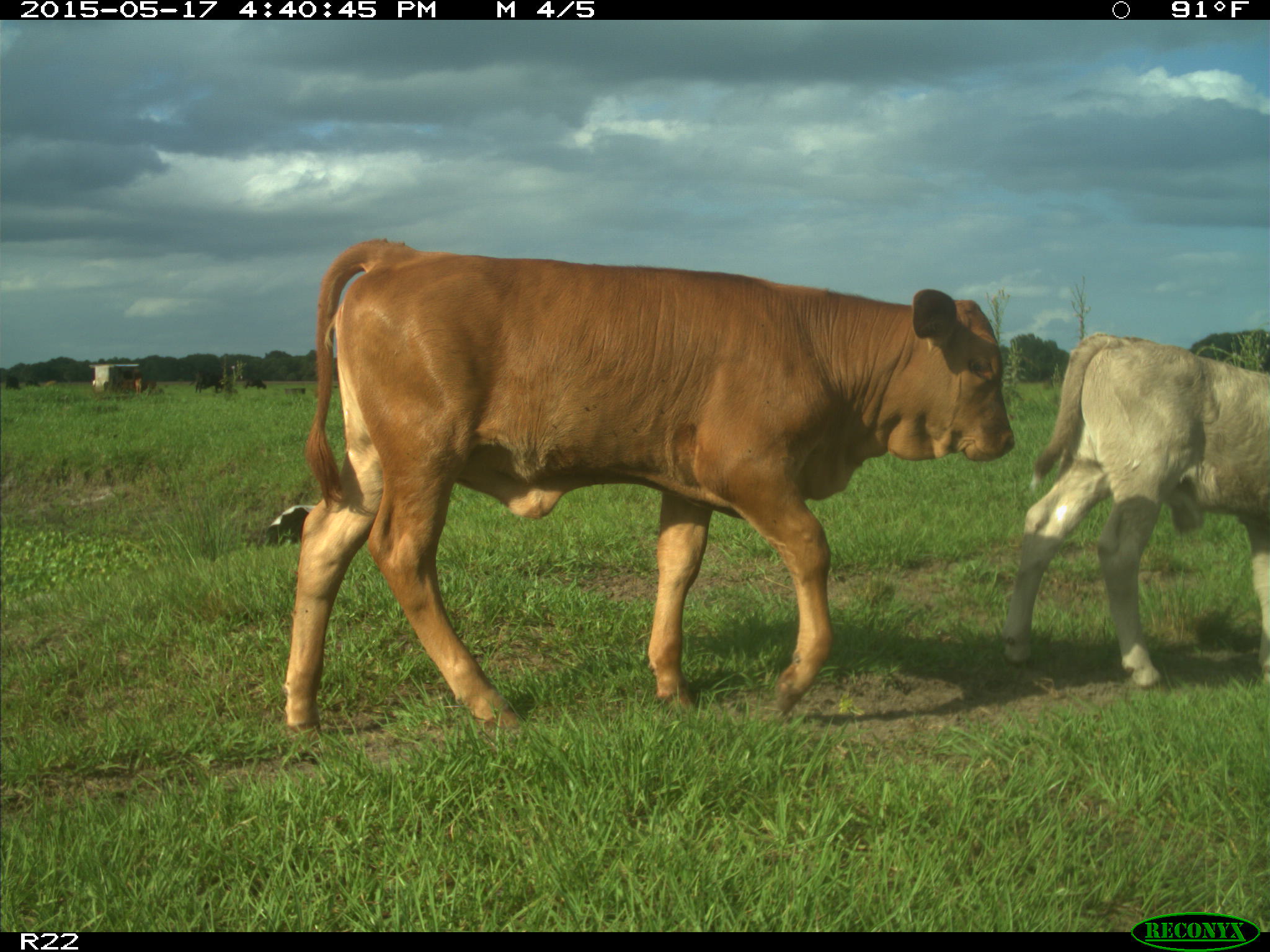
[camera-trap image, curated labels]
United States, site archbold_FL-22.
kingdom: Animalia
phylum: Chordata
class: Mammalia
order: Artiodactyla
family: Bovidae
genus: Bos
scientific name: Bos taurus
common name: domestic cow